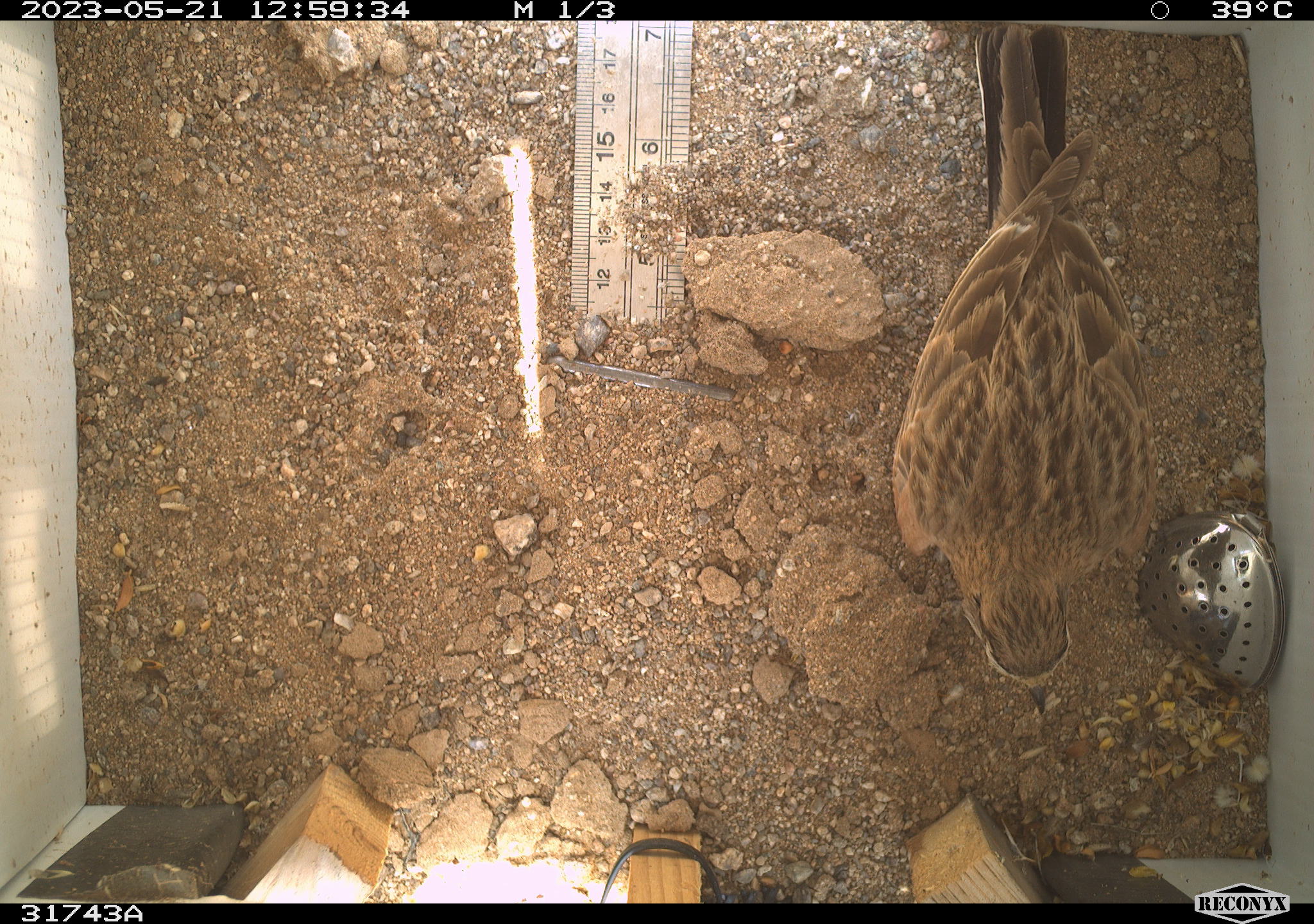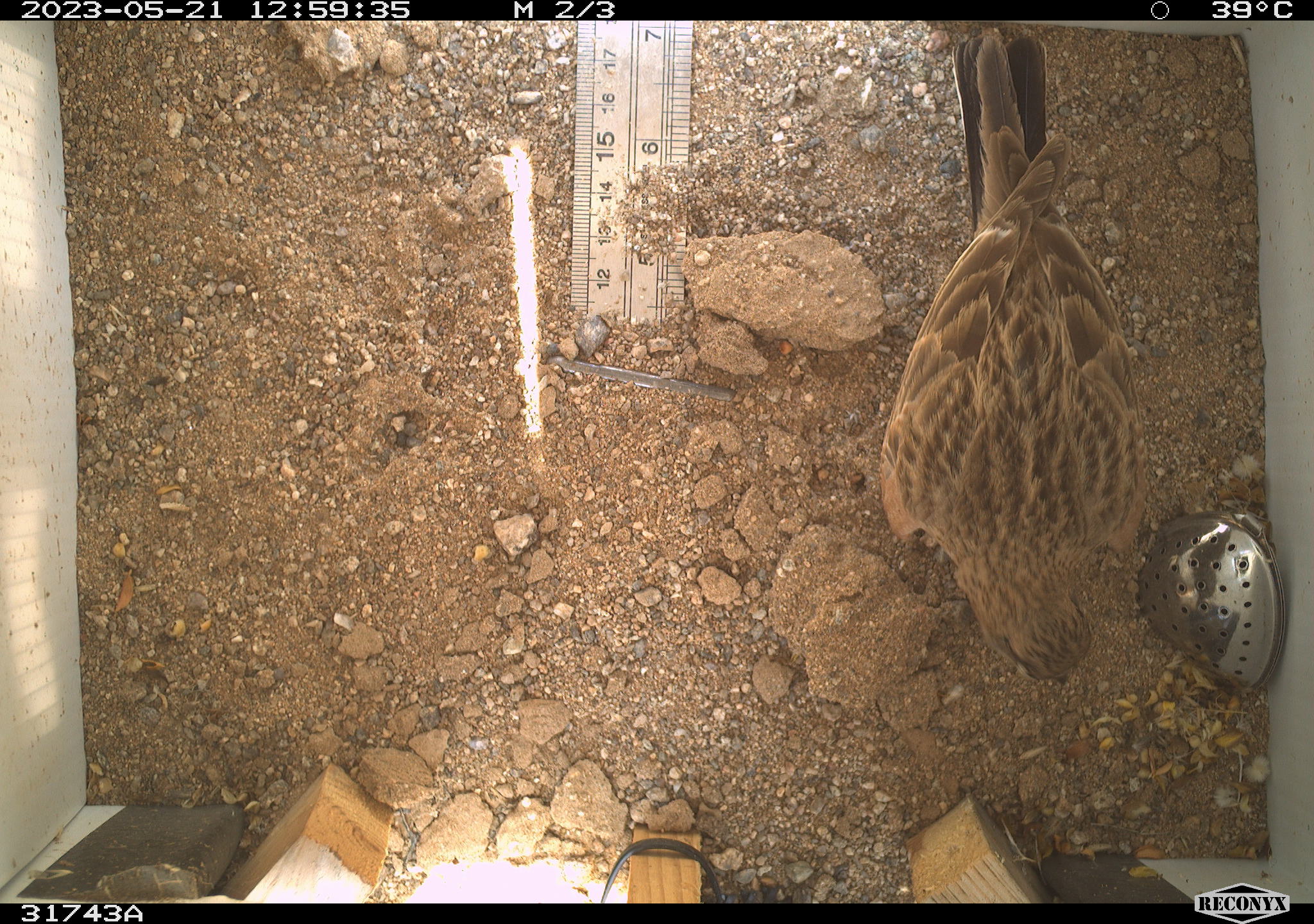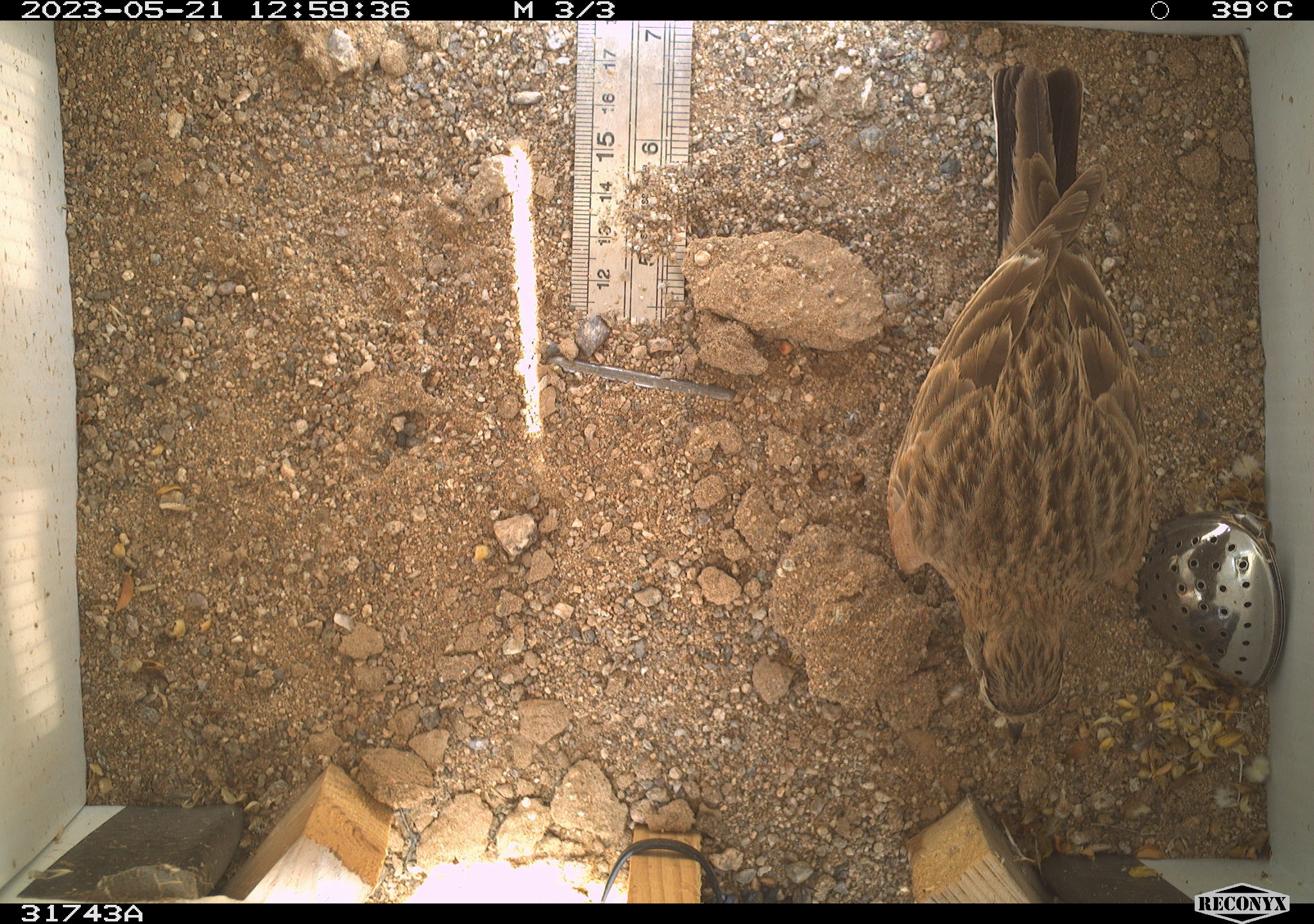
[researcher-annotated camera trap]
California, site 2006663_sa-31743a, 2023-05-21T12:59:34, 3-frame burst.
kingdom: Animalia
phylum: Chordata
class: Aves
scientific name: Aves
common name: bird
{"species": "bird (Aves)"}